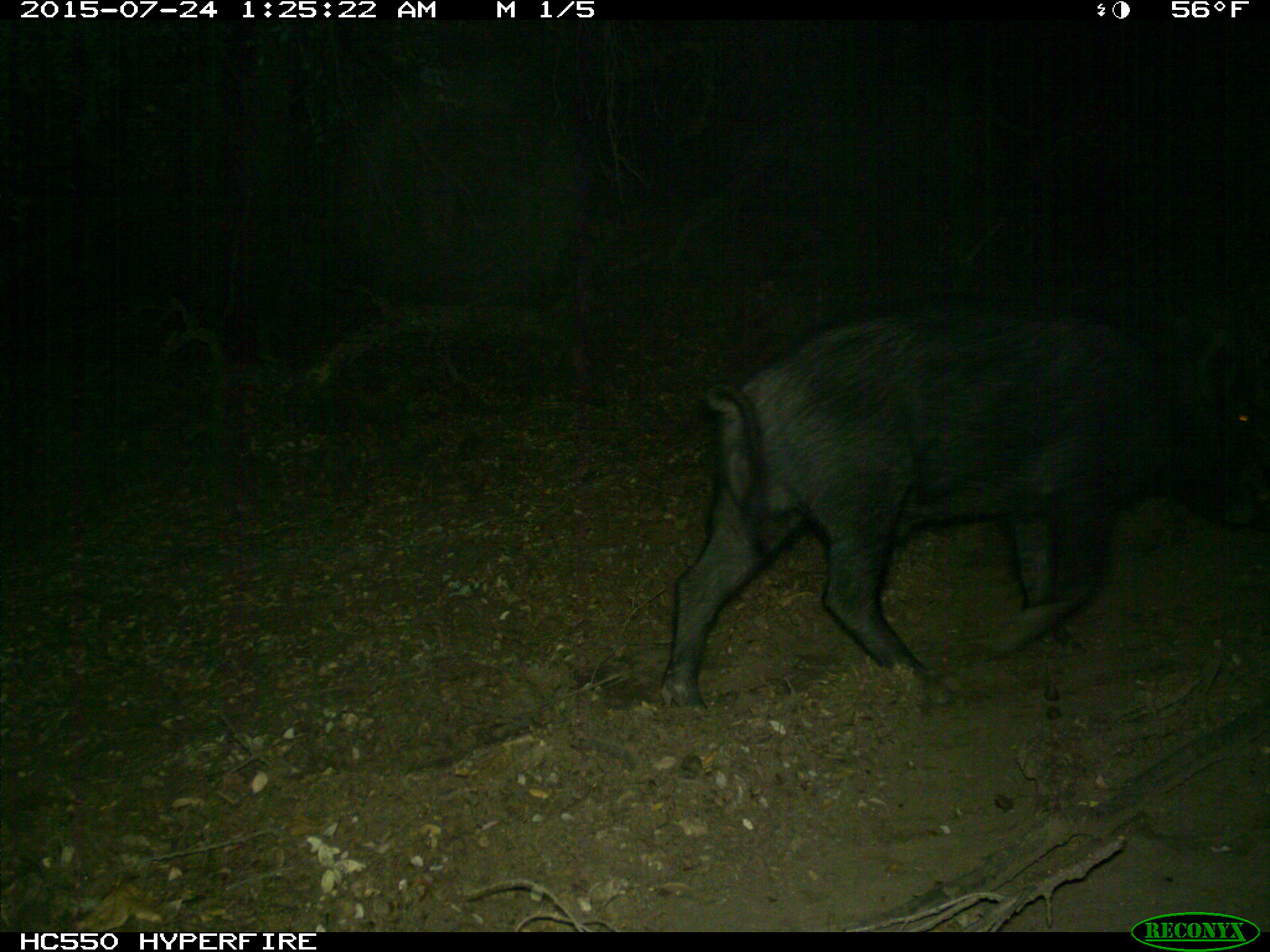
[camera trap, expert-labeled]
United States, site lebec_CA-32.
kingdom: Animalia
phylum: Chordata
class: Mammalia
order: Artiodactyla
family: Suidae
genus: Sus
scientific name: Sus scrofa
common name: wild boar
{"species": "Sus scrofa (wild boar)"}